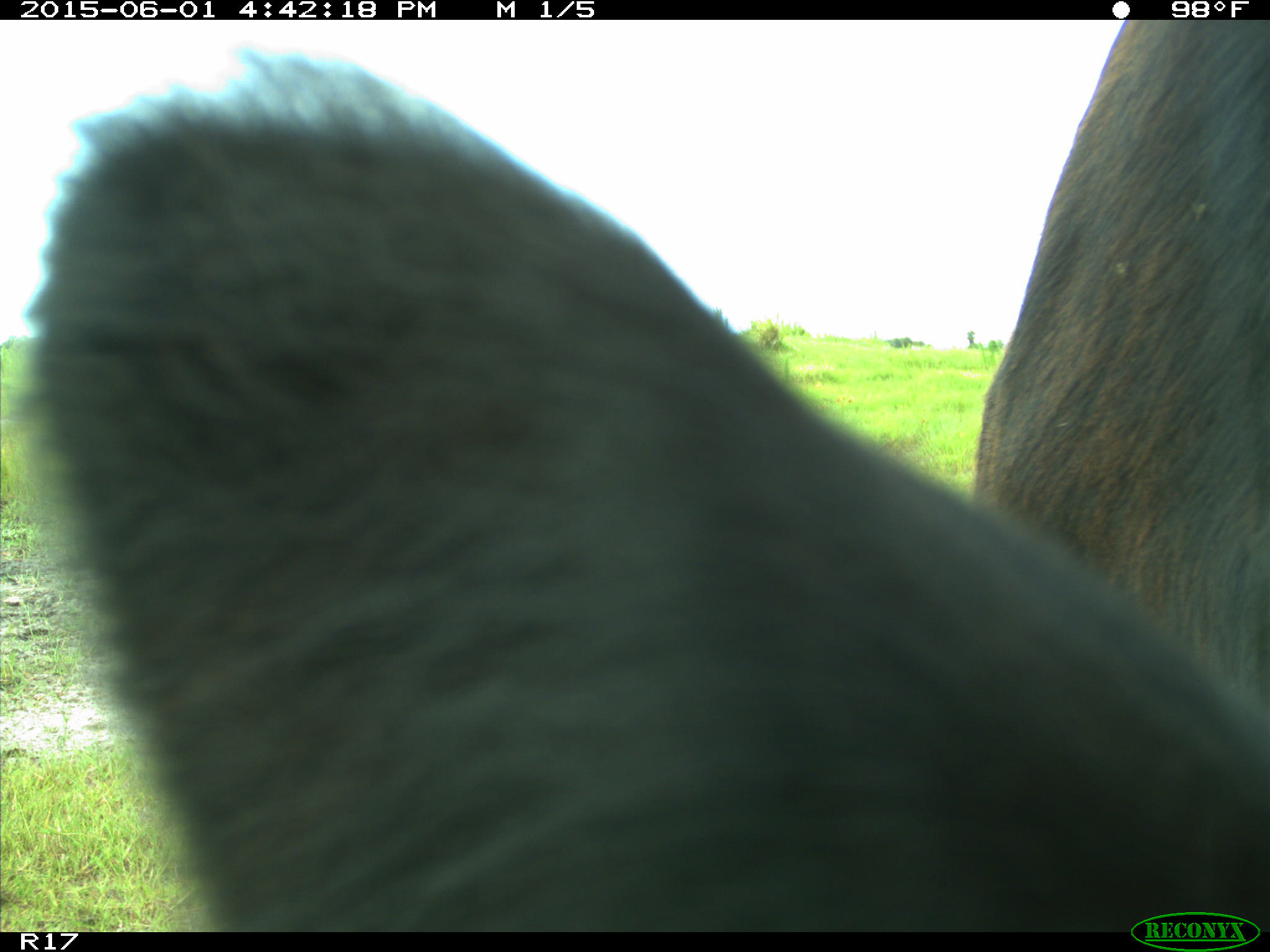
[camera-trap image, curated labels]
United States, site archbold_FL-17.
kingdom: Animalia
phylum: Chordata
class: Mammalia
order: Artiodactyla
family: Bovidae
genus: Bos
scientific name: Bos taurus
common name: domestic cow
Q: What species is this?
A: Bos taurus (domestic cow).